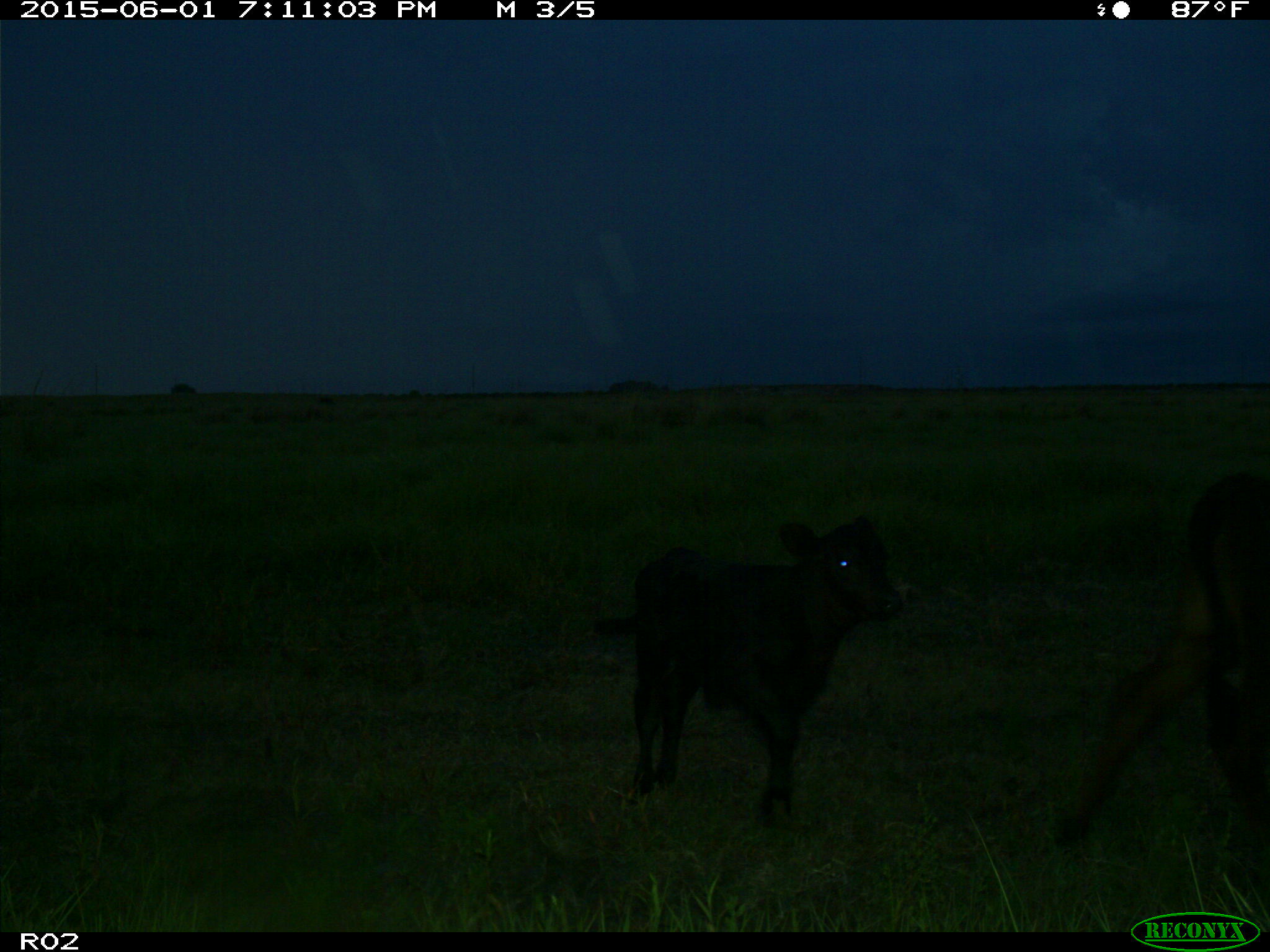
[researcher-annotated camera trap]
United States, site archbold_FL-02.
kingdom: Animalia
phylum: Chordata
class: Mammalia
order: Artiodactyla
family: Bovidae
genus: Bos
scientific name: Bos taurus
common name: domestic cow